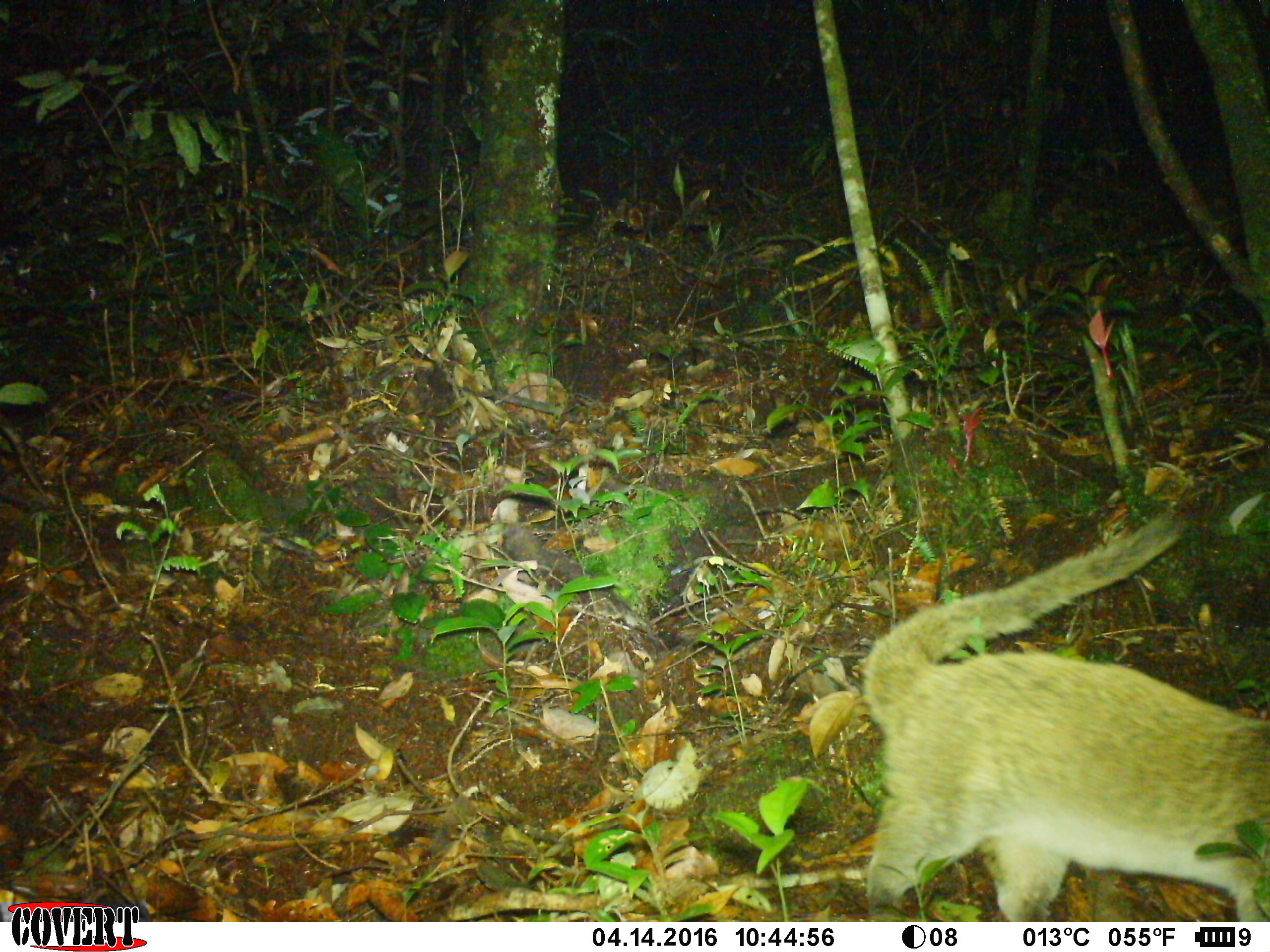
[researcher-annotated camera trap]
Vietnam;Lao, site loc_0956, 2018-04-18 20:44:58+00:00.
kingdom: Animalia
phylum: Chordata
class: Mammalia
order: Carnivora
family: Viverridae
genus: Paguma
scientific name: Paguma larvata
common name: masked palm civet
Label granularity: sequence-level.